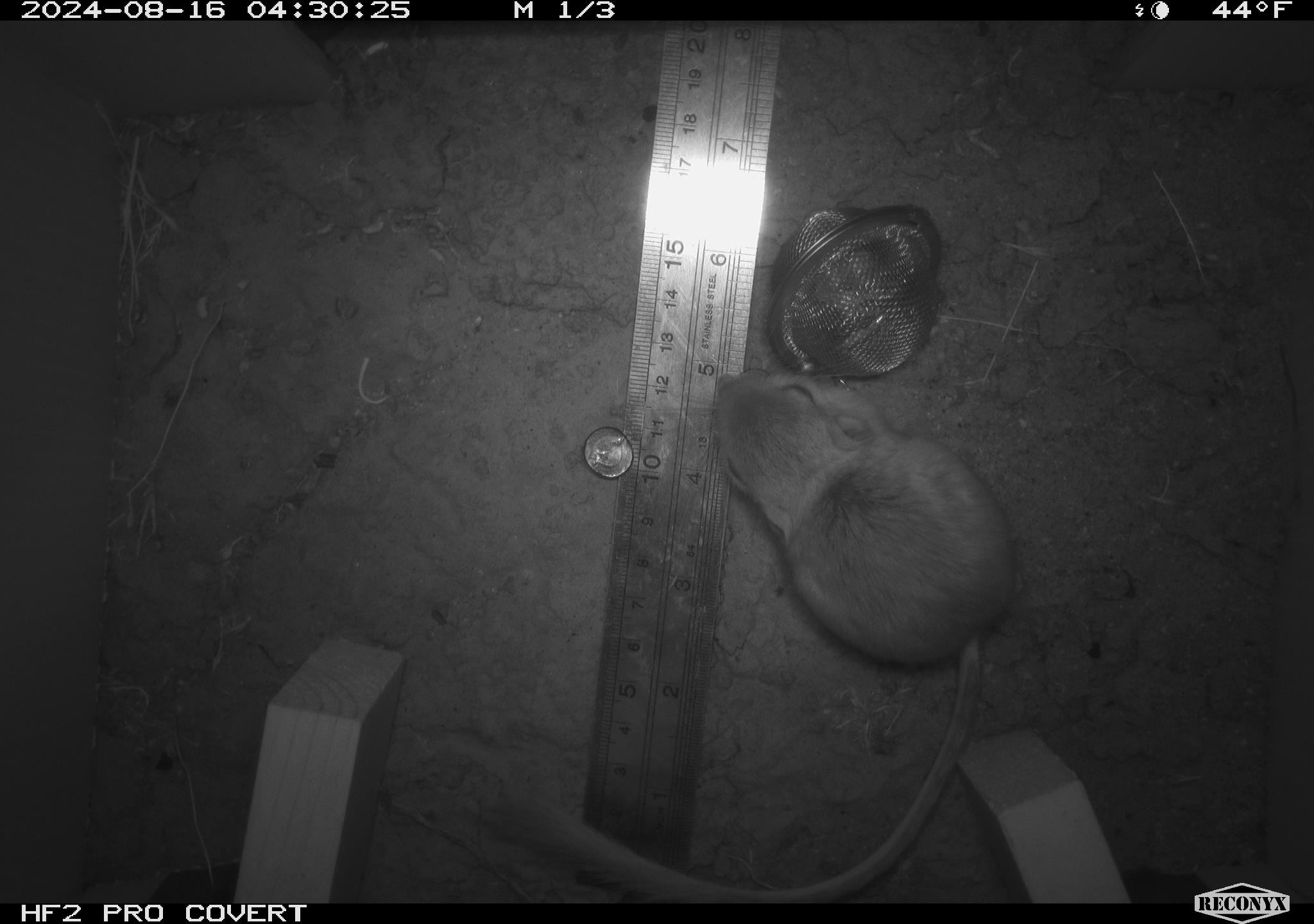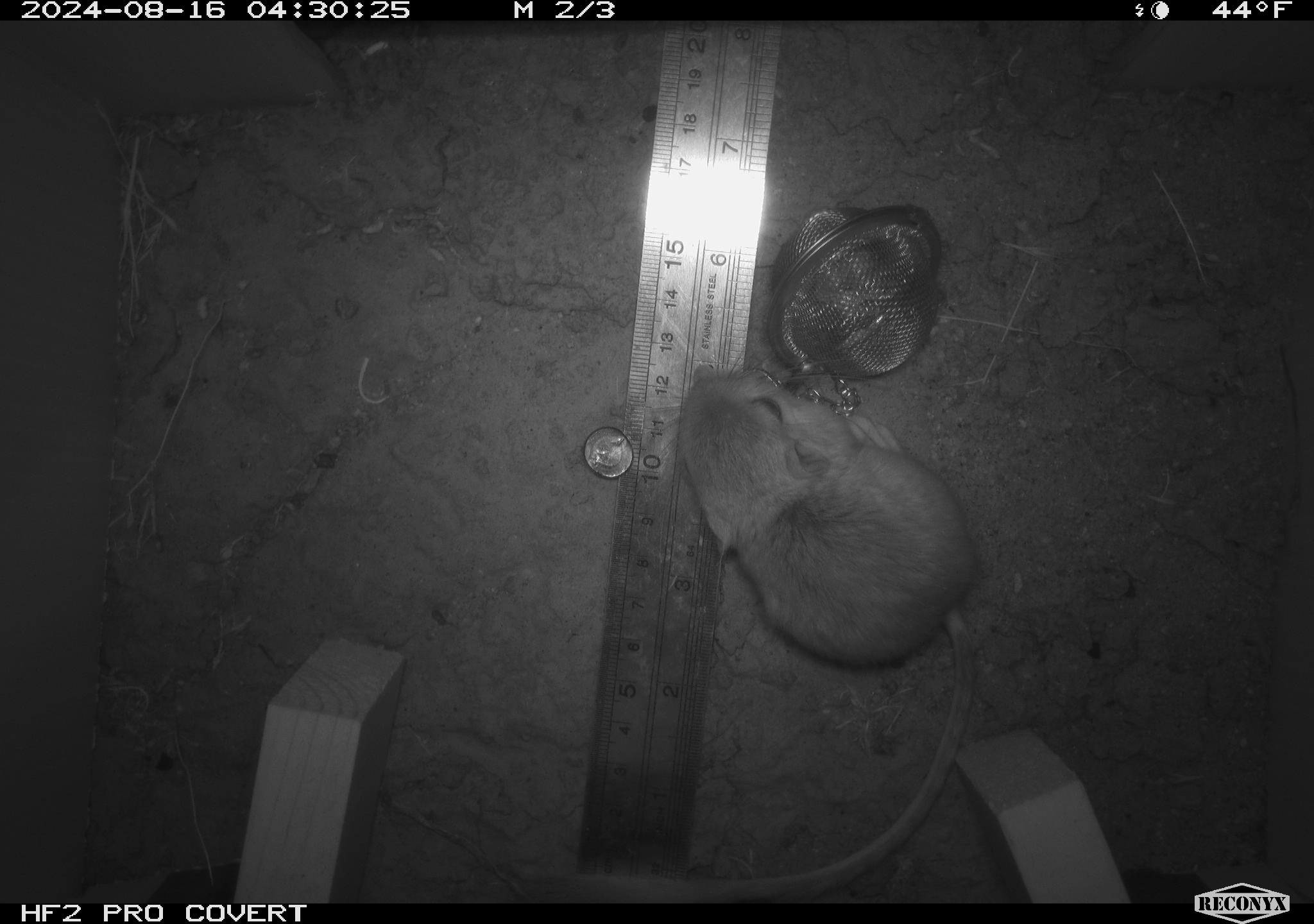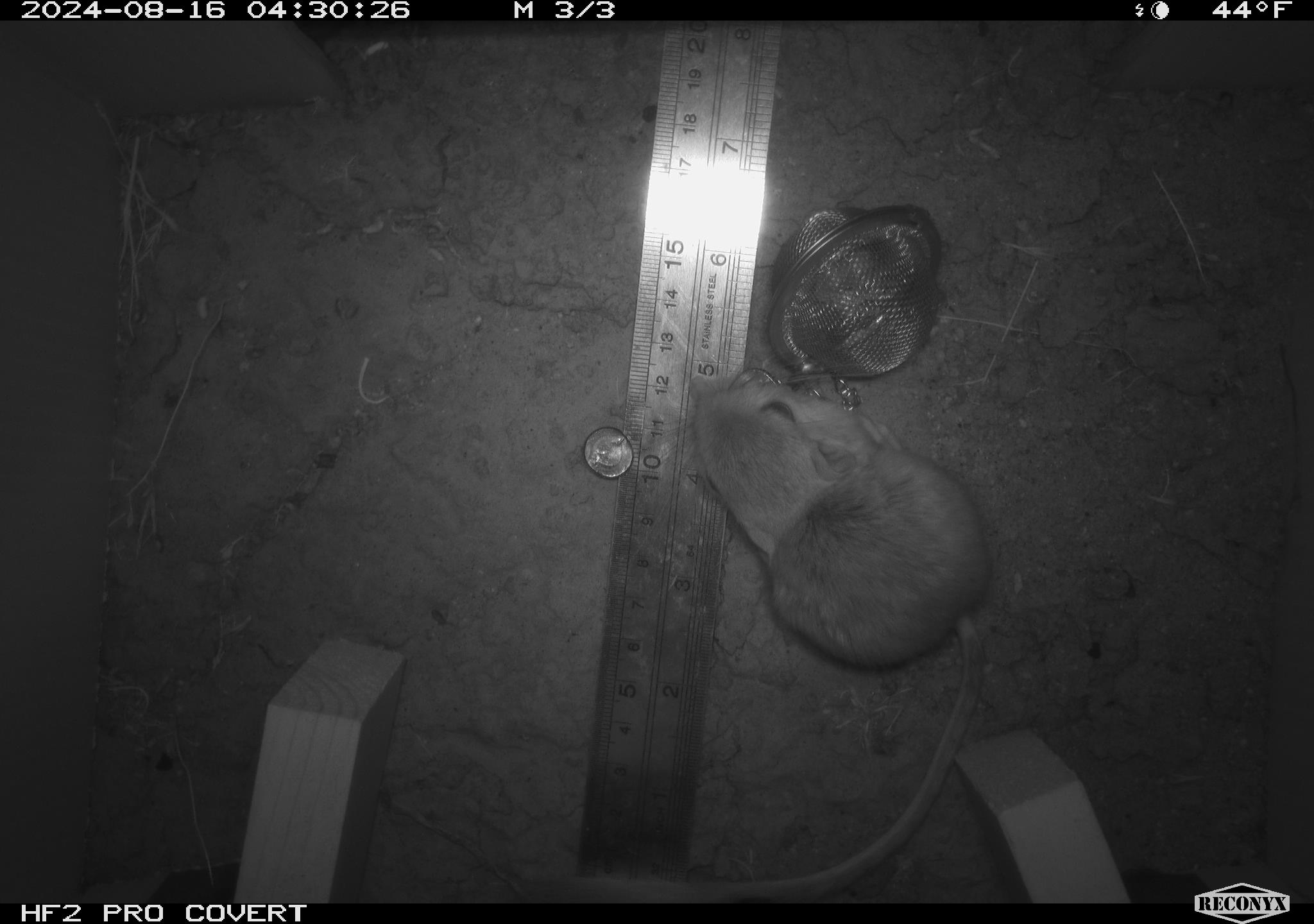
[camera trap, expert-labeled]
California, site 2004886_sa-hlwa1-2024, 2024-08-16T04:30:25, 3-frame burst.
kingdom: Animalia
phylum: Chordata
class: Mammalia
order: Rodentia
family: Heteromyidae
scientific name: Heteromyidae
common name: kangaroo rats and pocket mice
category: heteromyidae family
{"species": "heteromyidae family (kangaroo rats and pocket mice) (Heteromyidae)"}